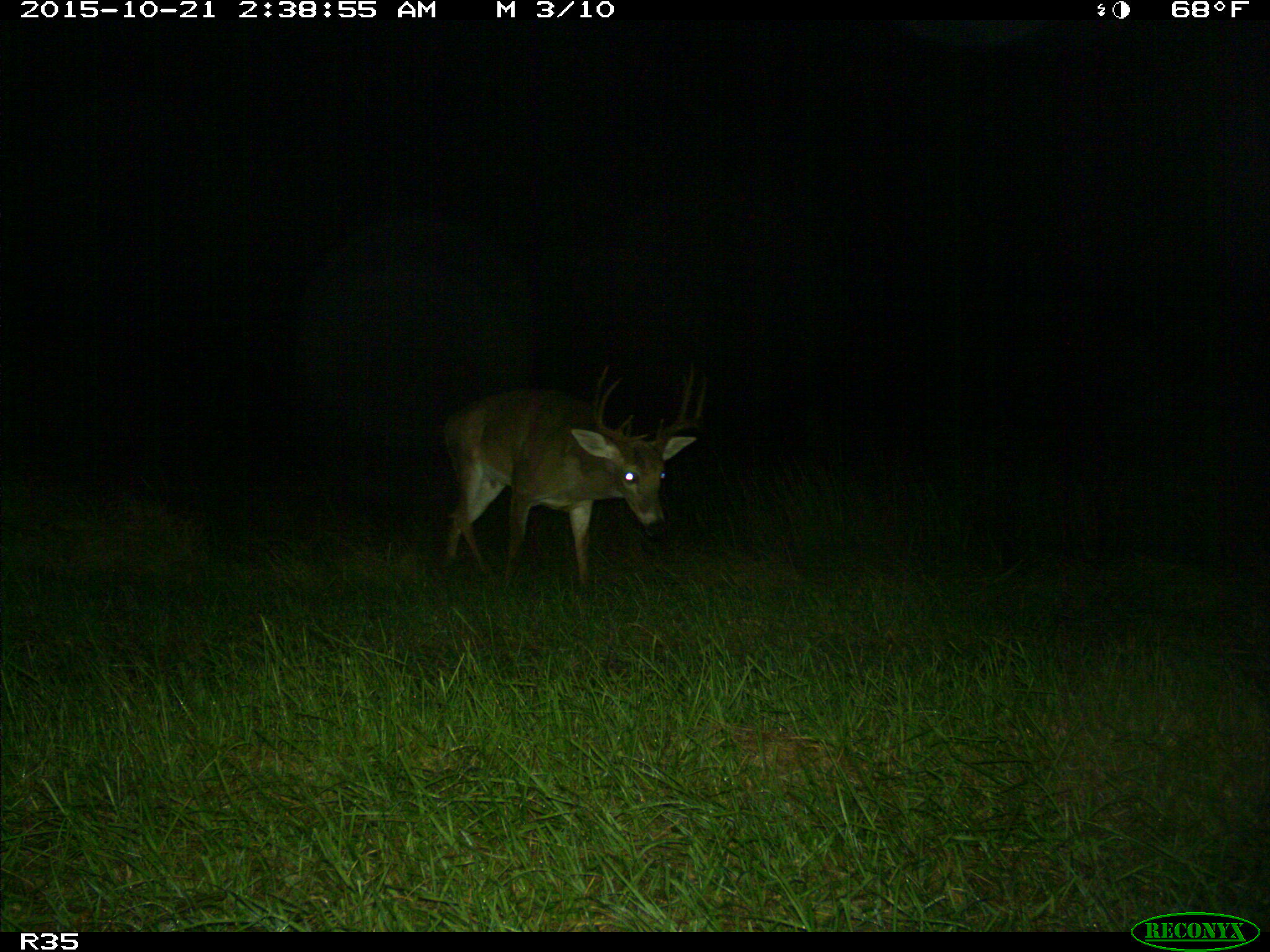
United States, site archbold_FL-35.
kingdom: Animalia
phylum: Chordata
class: Mammalia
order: Artiodactyla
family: Cervidae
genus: Odocoileus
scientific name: Odocoileus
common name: deer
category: unidentified deer